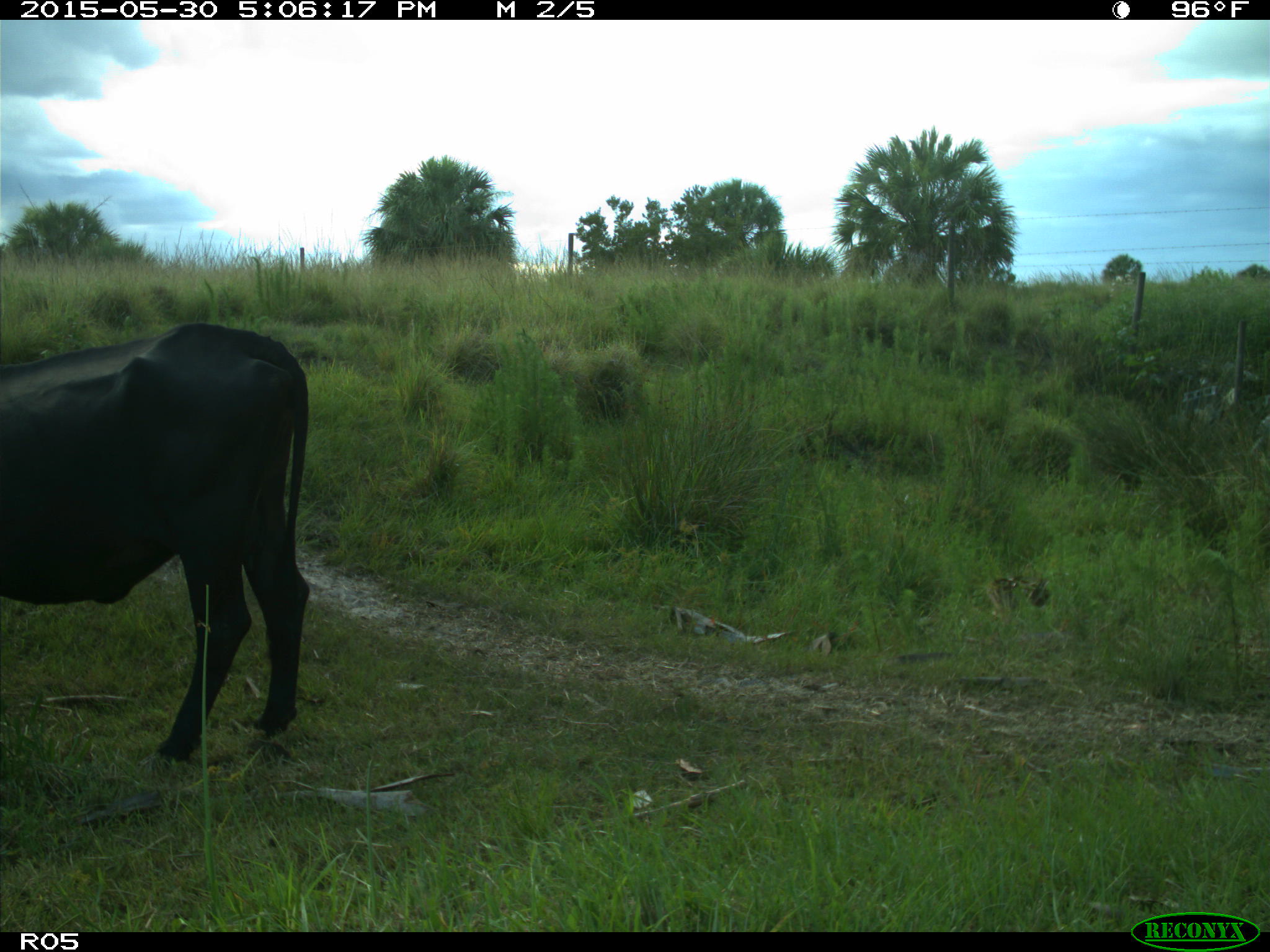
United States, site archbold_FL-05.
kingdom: Animalia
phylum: Chordata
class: Mammalia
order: Artiodactyla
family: Bovidae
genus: Bos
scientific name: Bos taurus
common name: domestic cow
Bos taurus (domestic cow).